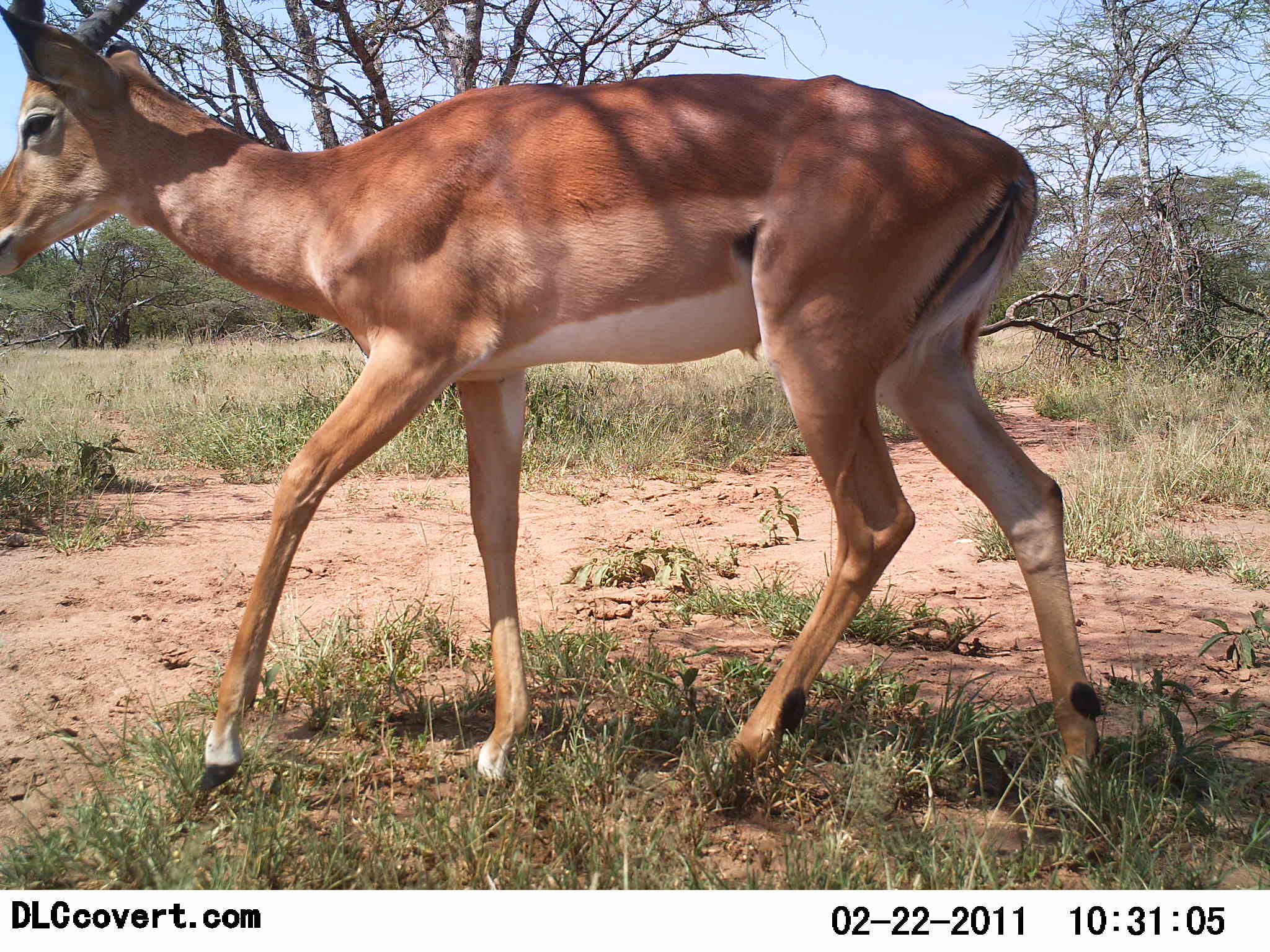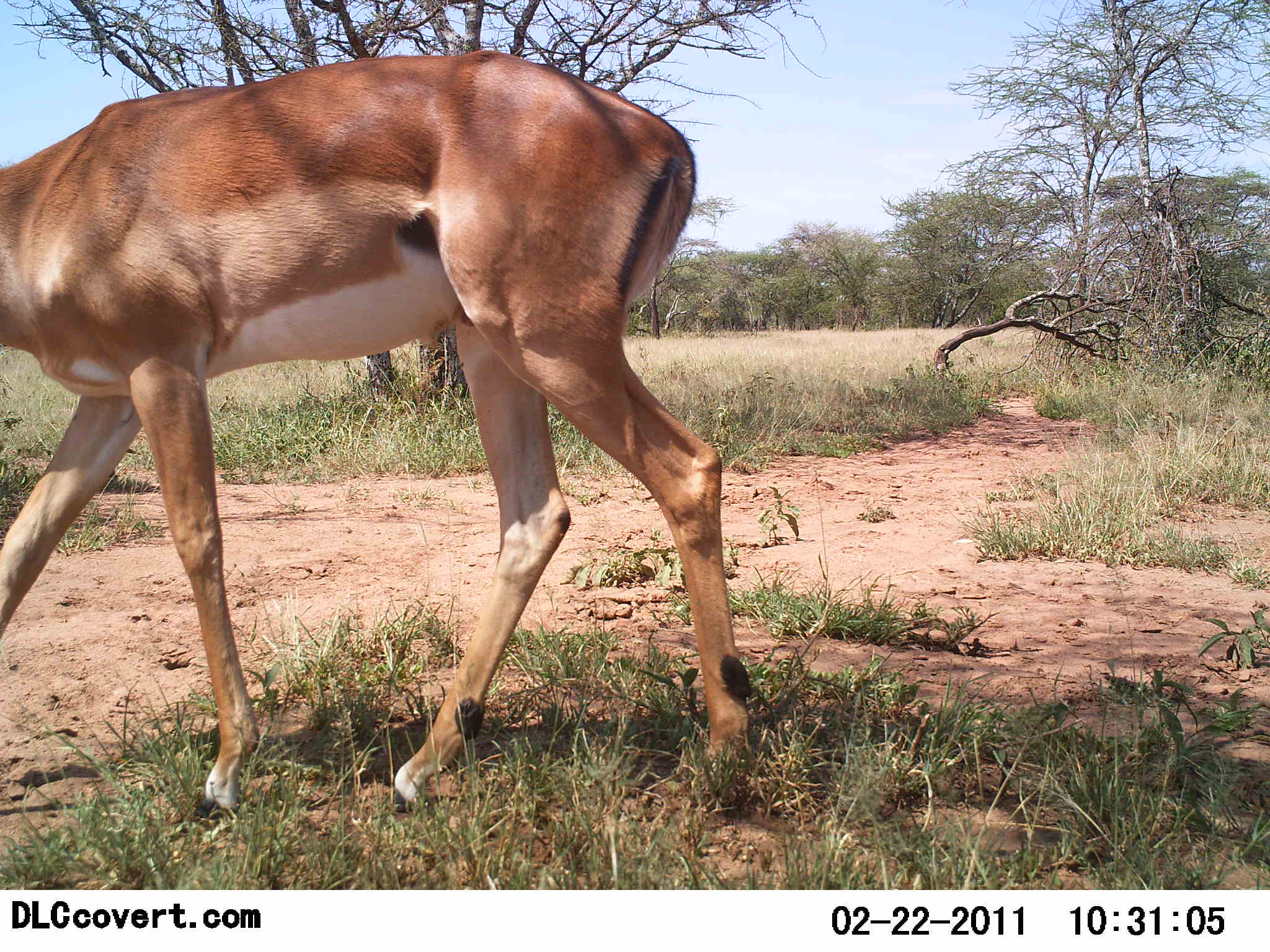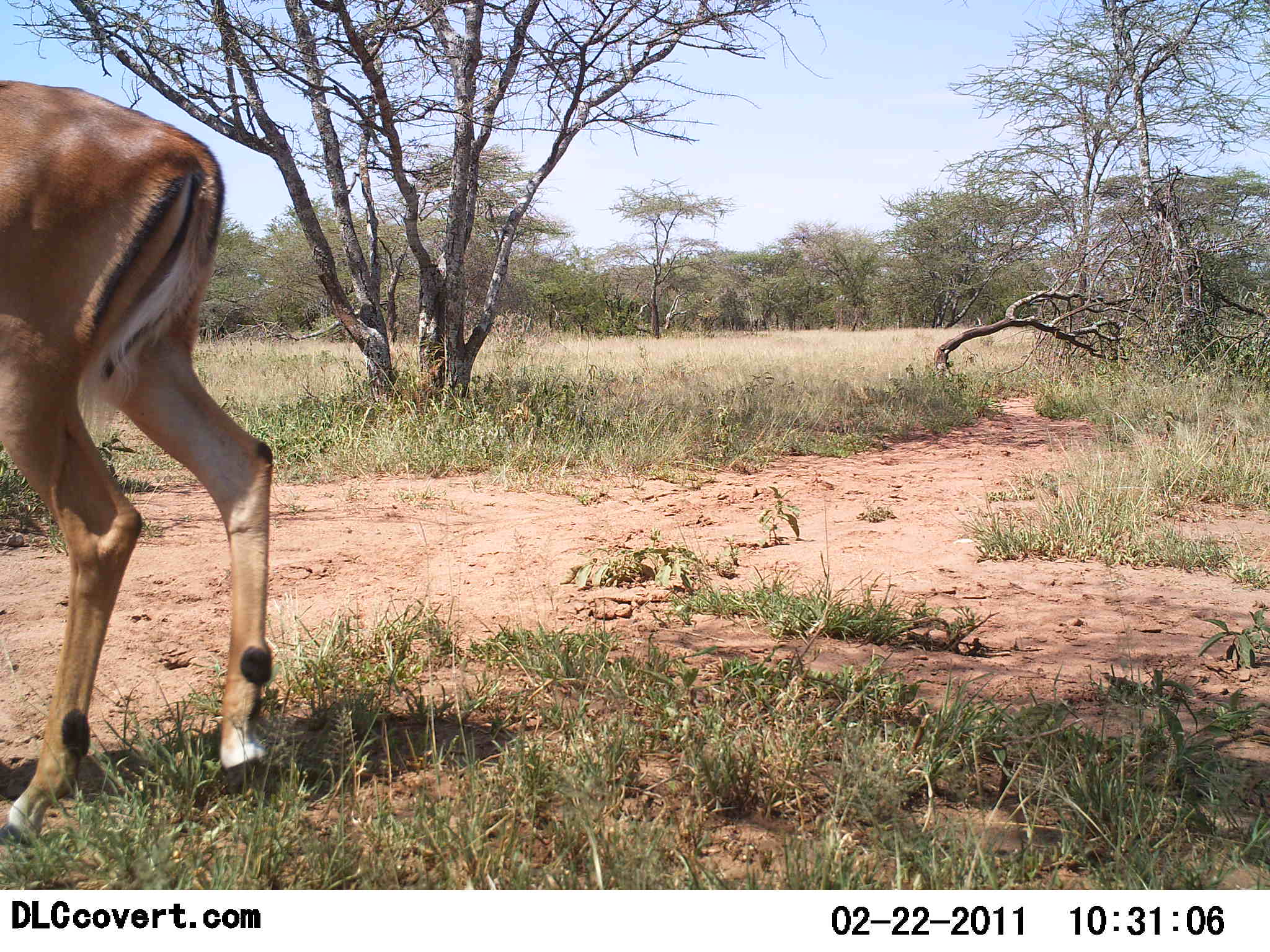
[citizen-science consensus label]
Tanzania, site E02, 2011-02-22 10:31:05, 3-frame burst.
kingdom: Animalia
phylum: Chordata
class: Mammalia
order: Artiodactyla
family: Bovidae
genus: Nanger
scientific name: Nanger granti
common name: grant's gazelle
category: gazellegrants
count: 1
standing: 10%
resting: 0%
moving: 100%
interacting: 0%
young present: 0%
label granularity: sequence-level